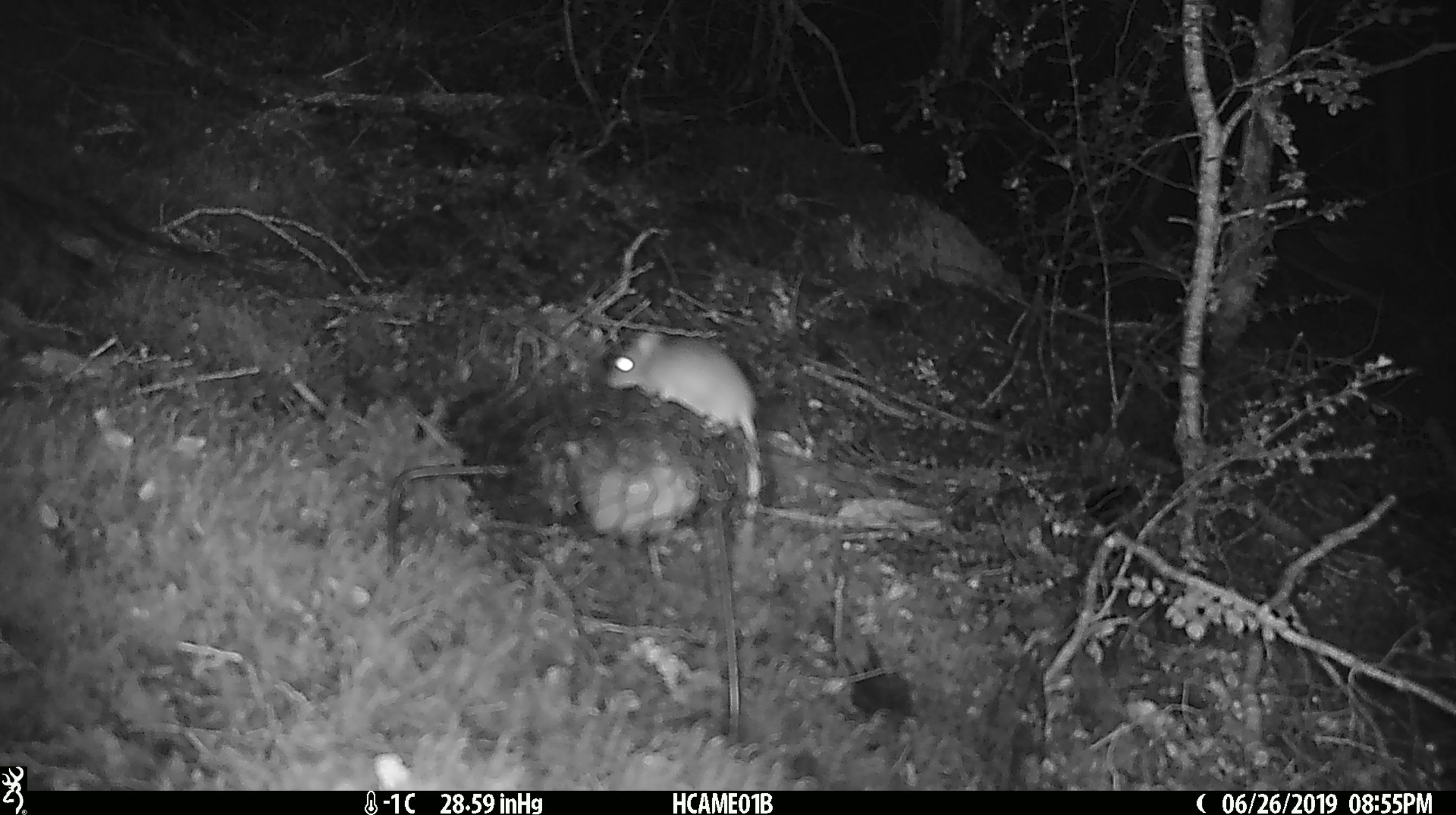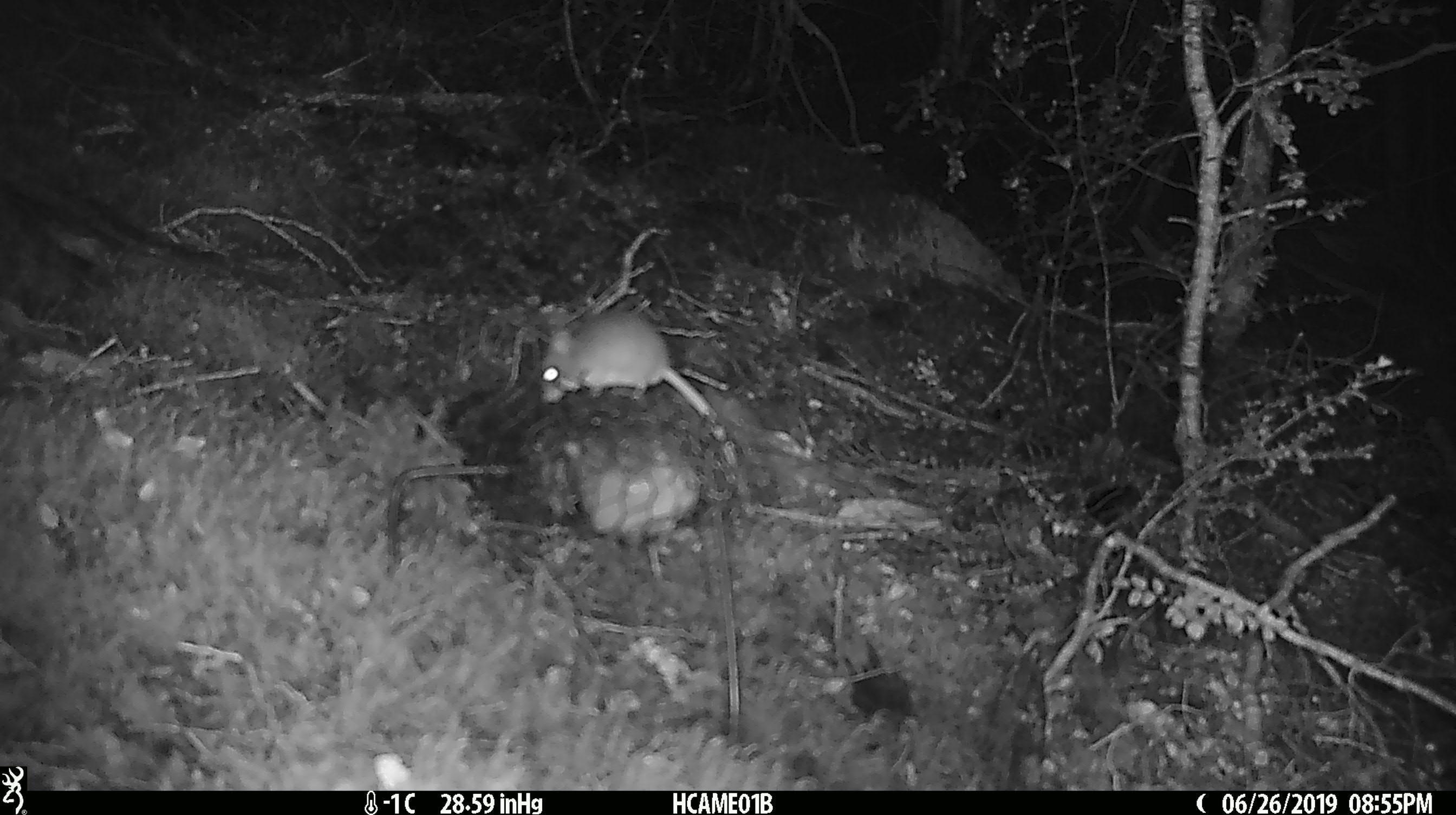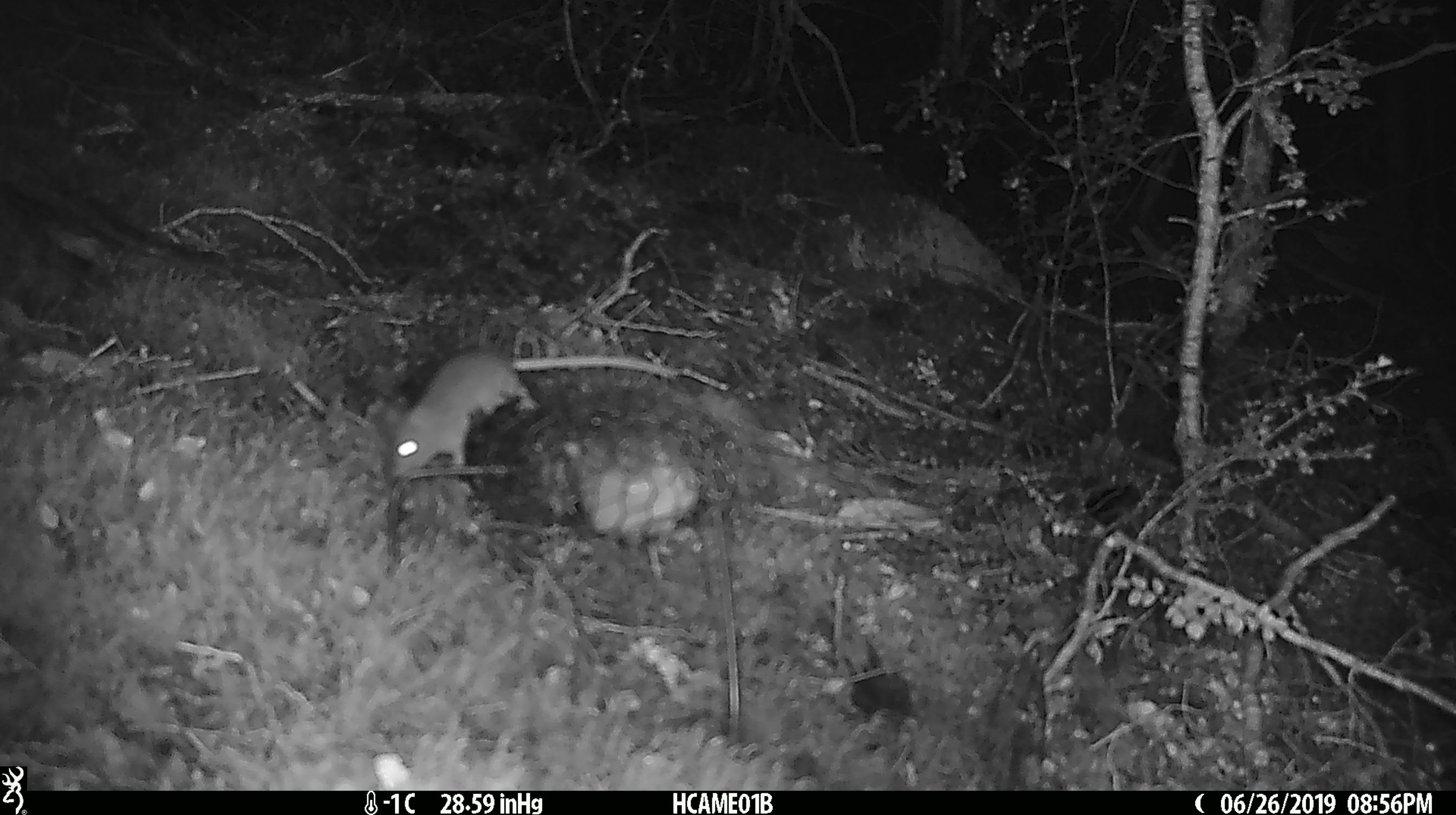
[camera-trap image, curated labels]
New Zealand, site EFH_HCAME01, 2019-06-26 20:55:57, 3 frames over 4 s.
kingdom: Animalia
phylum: Chordata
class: Mammalia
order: Rodentia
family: Muridae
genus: Mus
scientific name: Mus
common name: mouse